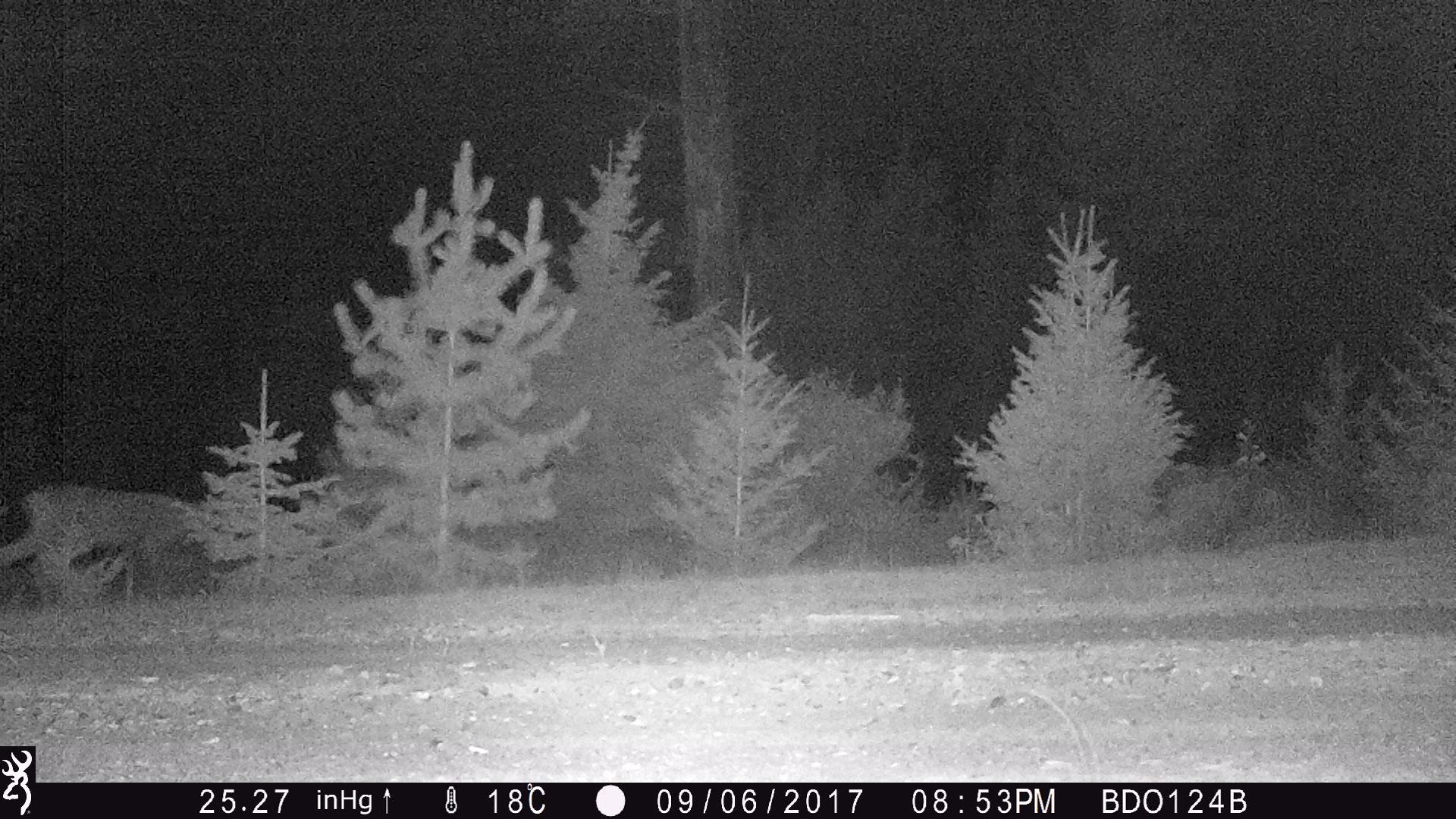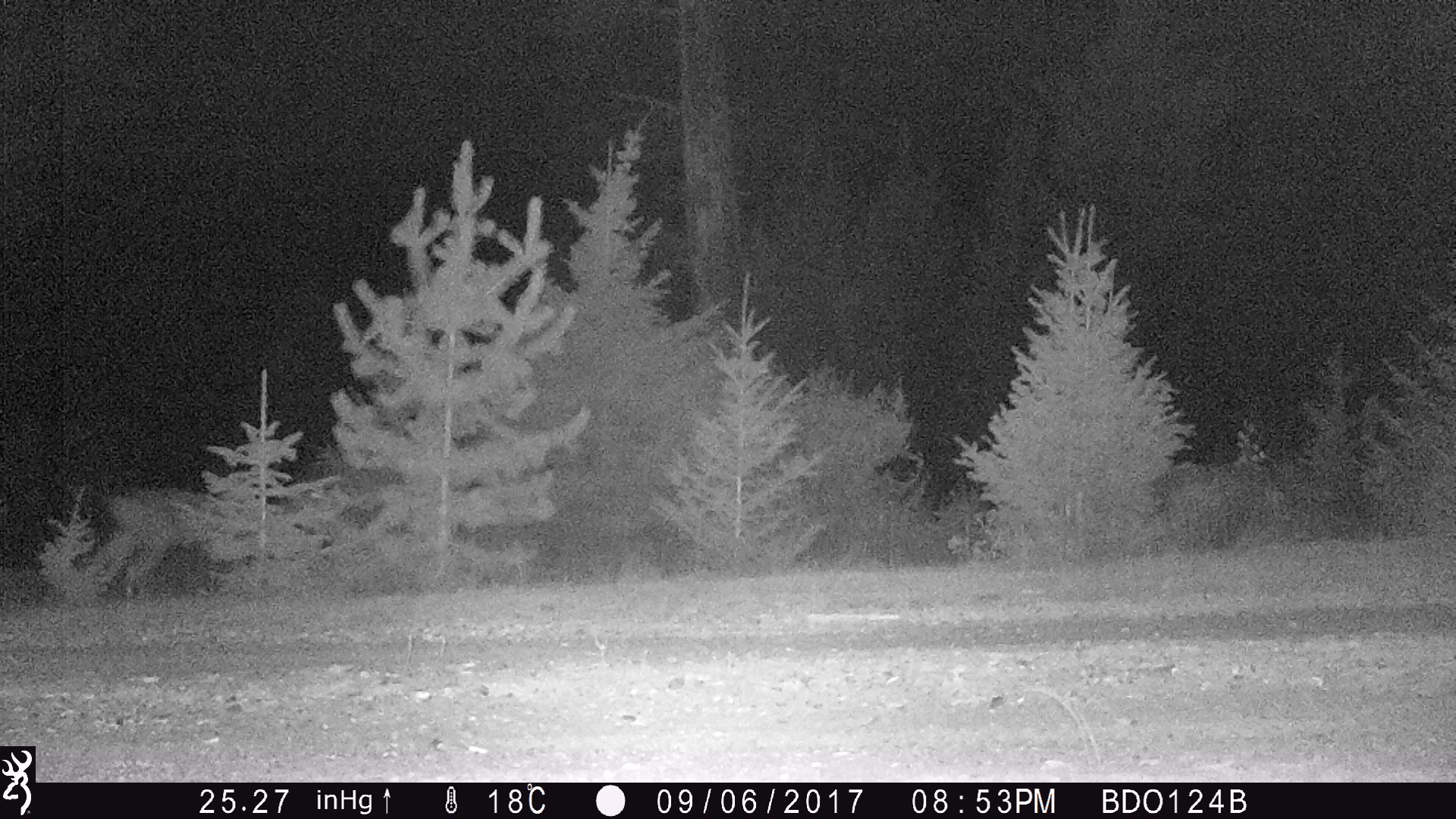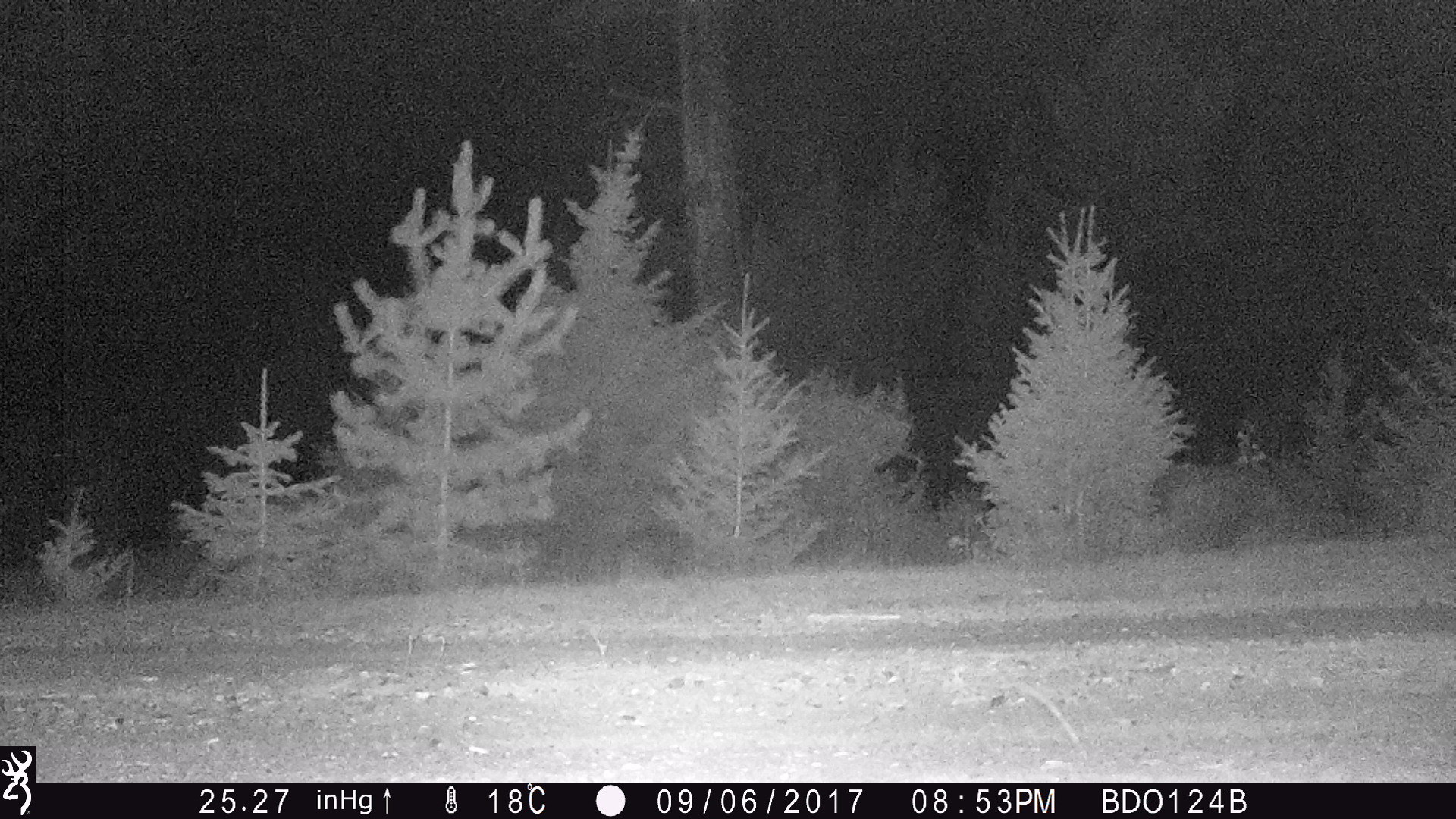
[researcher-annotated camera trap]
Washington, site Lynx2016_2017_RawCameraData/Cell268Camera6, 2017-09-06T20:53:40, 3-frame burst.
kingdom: Animalia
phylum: Chordata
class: Mammalia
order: Artiodactyla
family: Cervidae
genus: Odocoileus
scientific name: Odocoileus hemionus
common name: mule deer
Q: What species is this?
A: Odocoileus hemionus (mule deer).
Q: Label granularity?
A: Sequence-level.